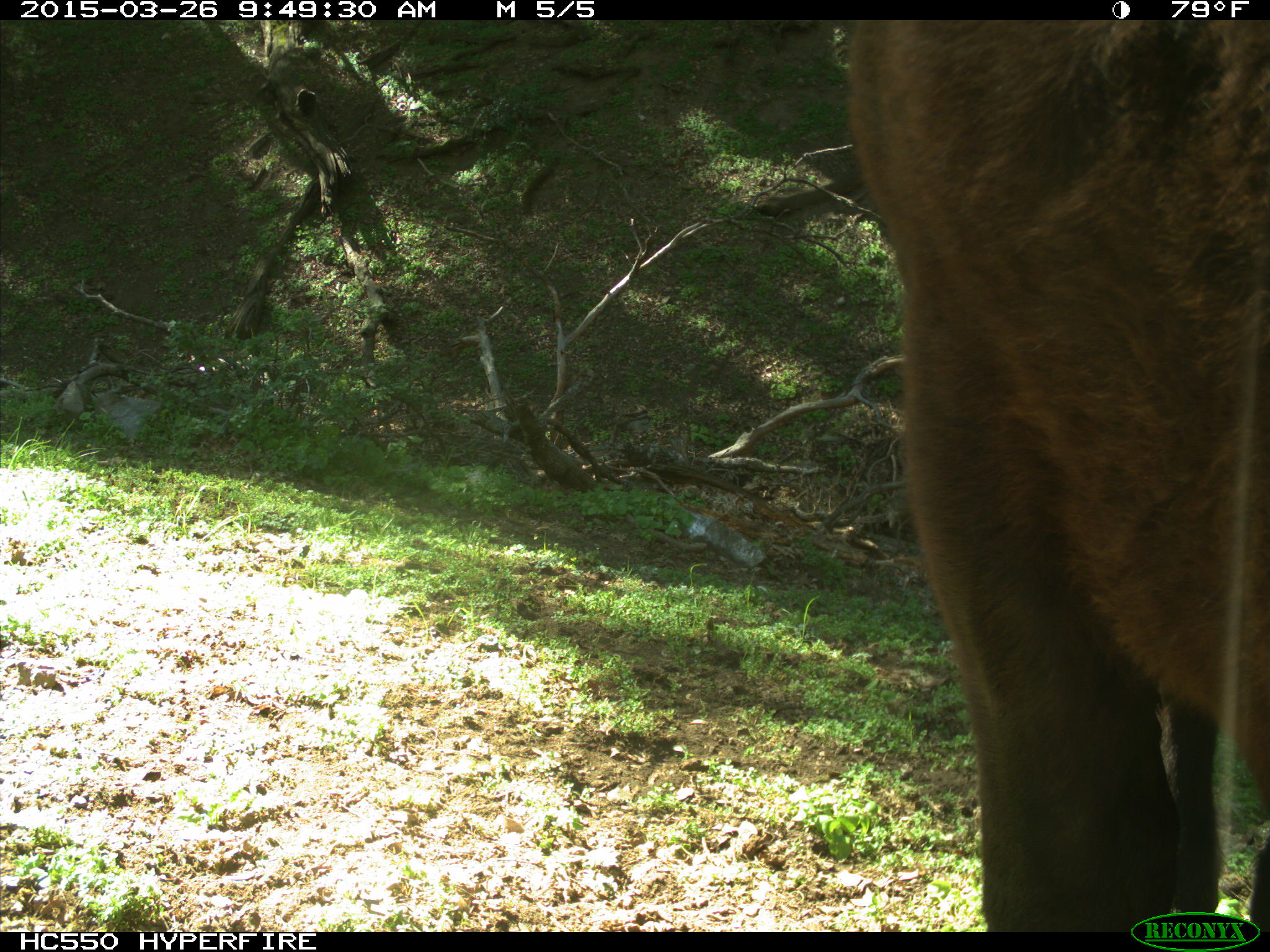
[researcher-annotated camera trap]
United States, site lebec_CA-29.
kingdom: Animalia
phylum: Chordata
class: Mammalia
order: Artiodactyla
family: Bovidae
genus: Bos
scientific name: Bos taurus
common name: domestic cow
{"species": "Bos taurus (domestic cow)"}